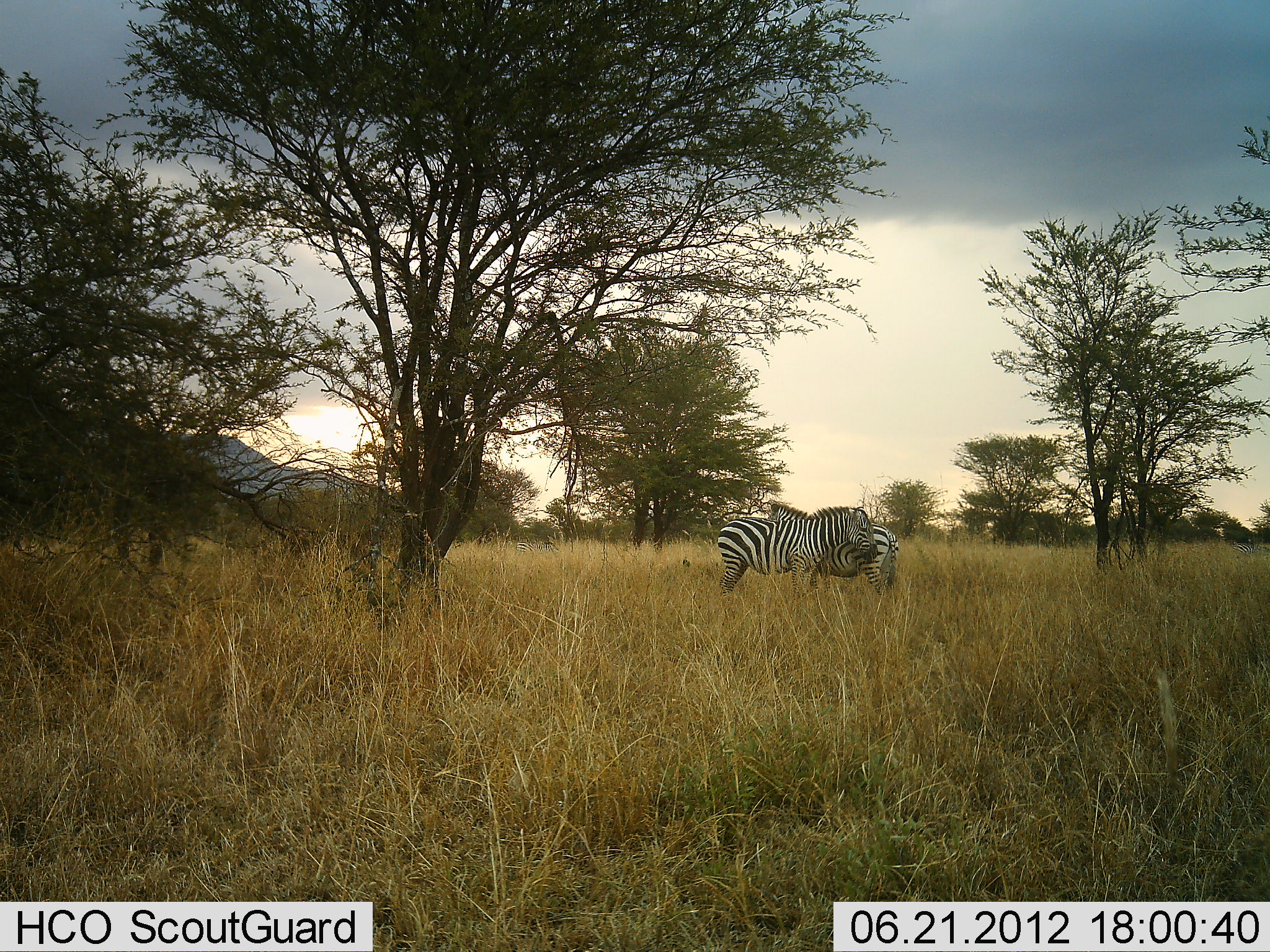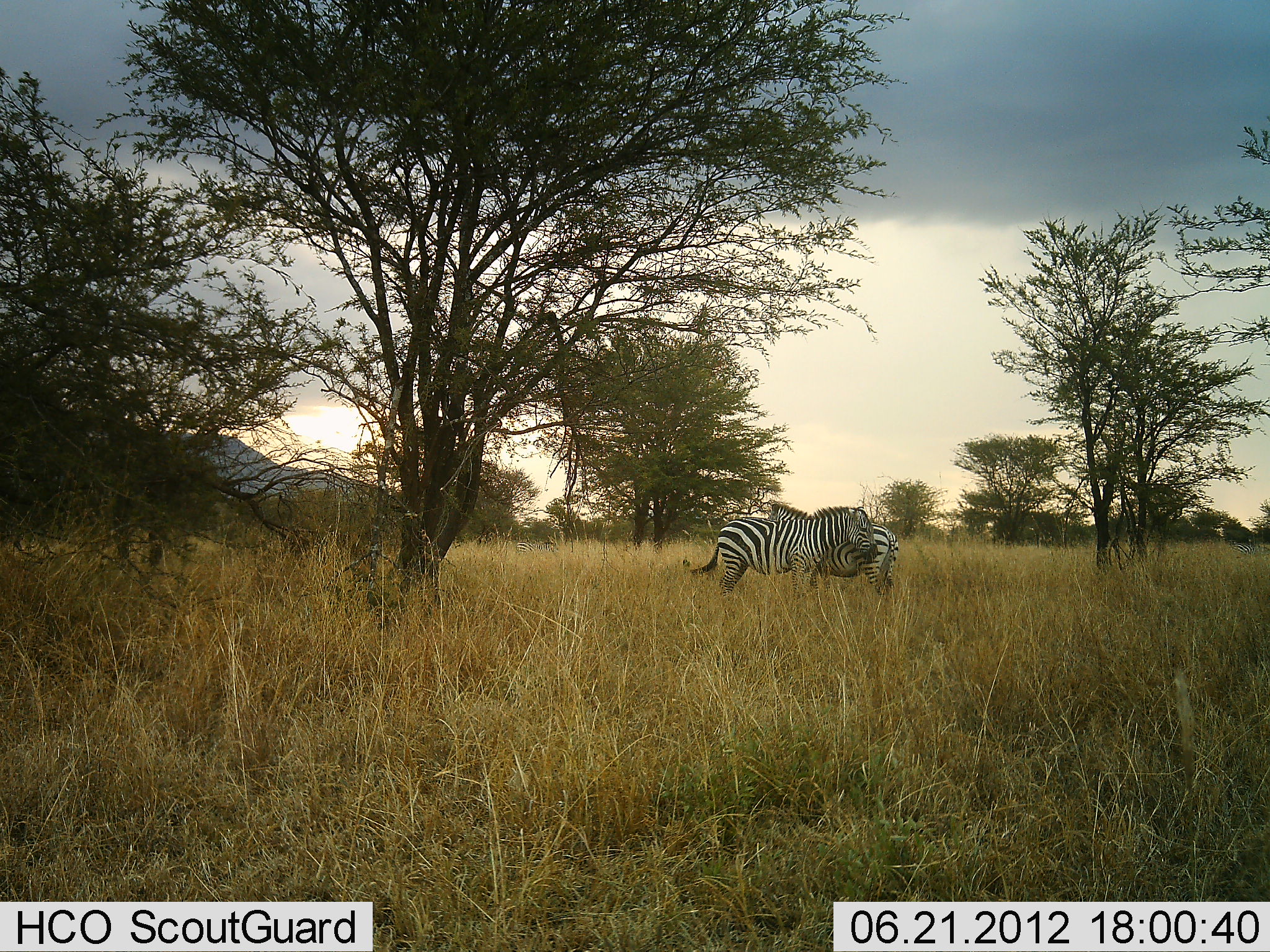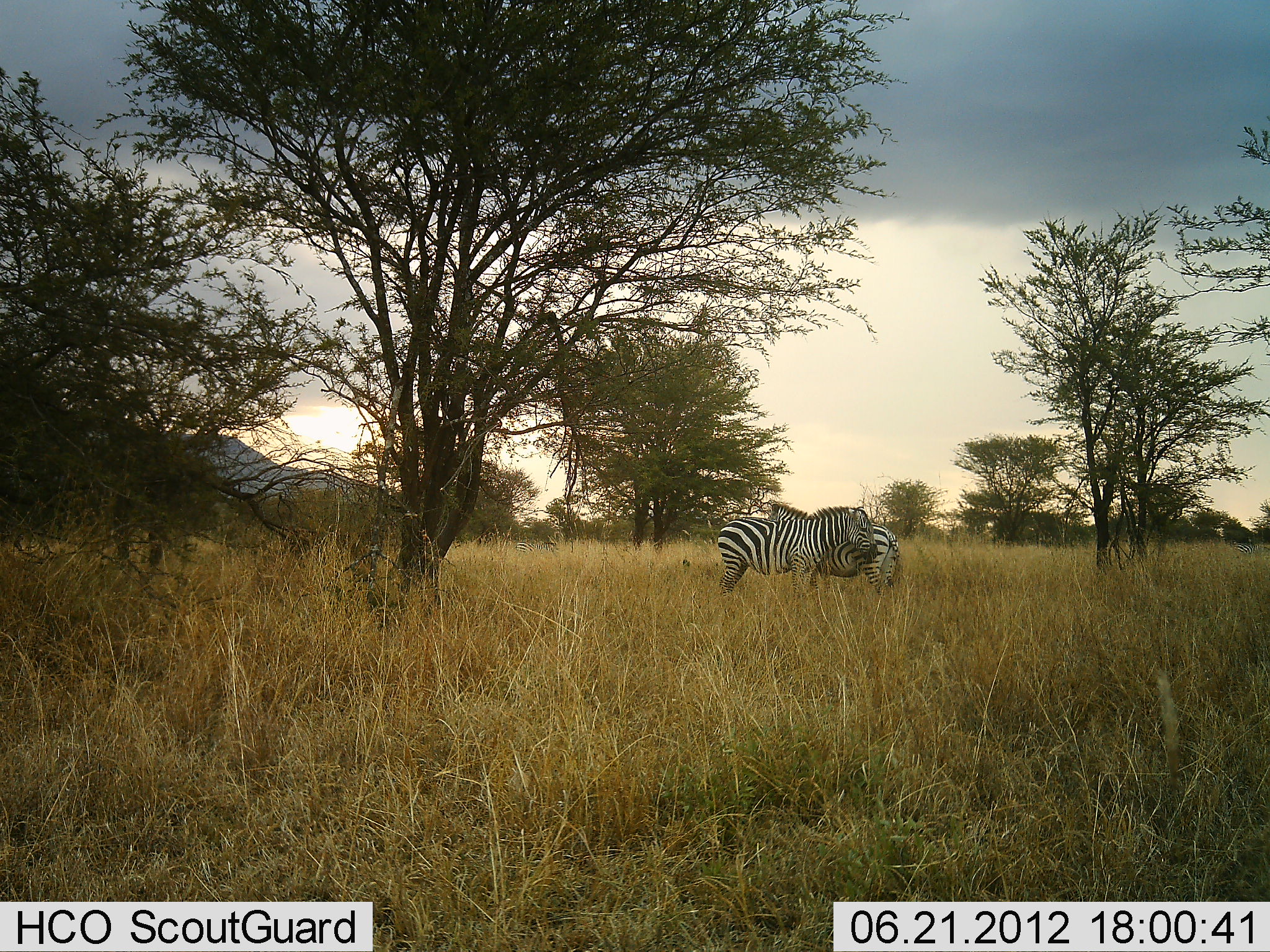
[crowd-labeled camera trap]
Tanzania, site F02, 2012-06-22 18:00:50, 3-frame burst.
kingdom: Animalia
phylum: Chordata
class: Mammalia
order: Perissodactyla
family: Equidae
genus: Equus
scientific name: Equus quagga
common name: plains zebra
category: zebra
Zebra (plains zebra) (Equus quagga), count 2. Behavior (volunteer vote fractions): standing 70%, resting 0%, moving 0%, interacting 40%. Young present (vote fraction): 0%. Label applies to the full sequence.